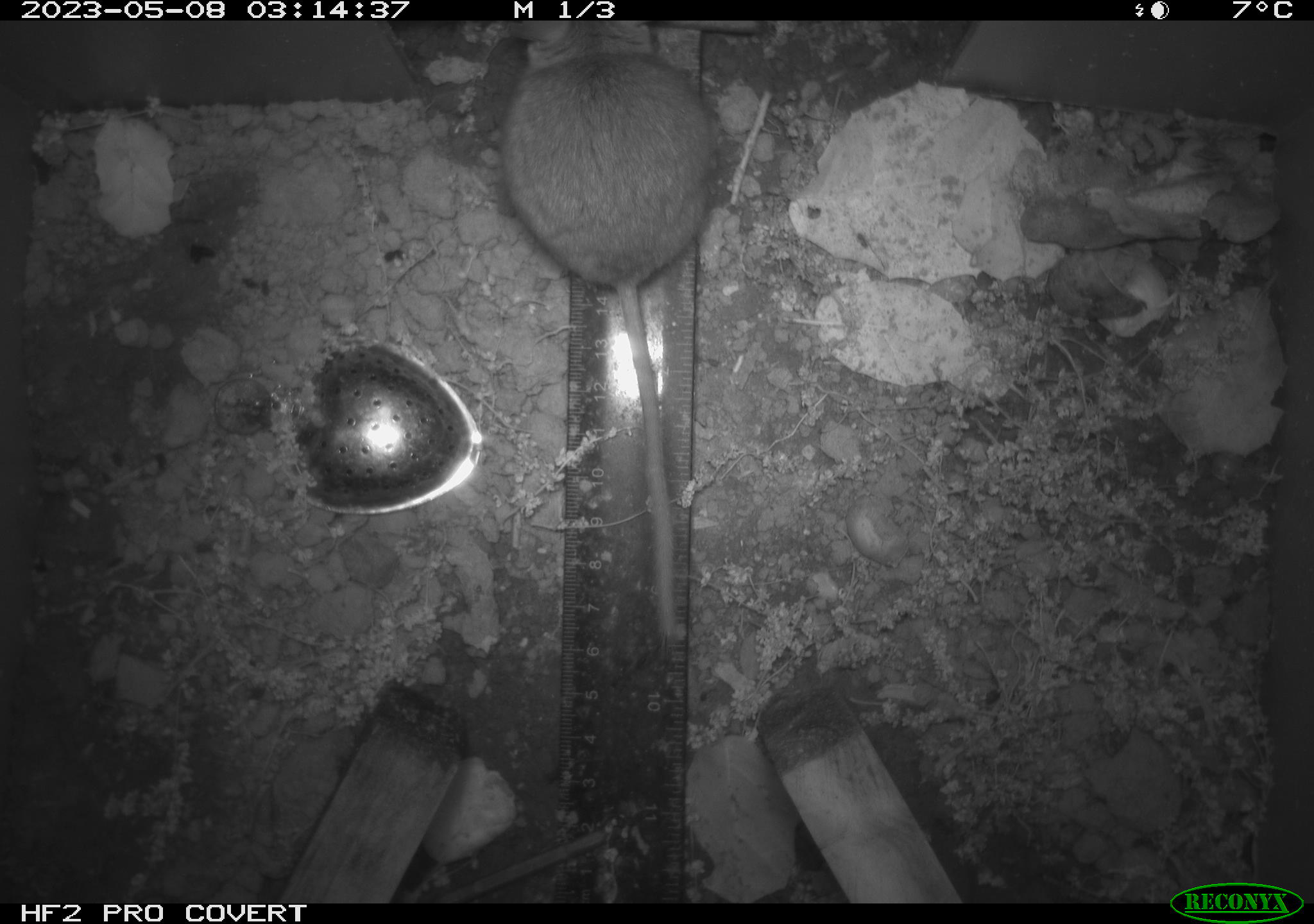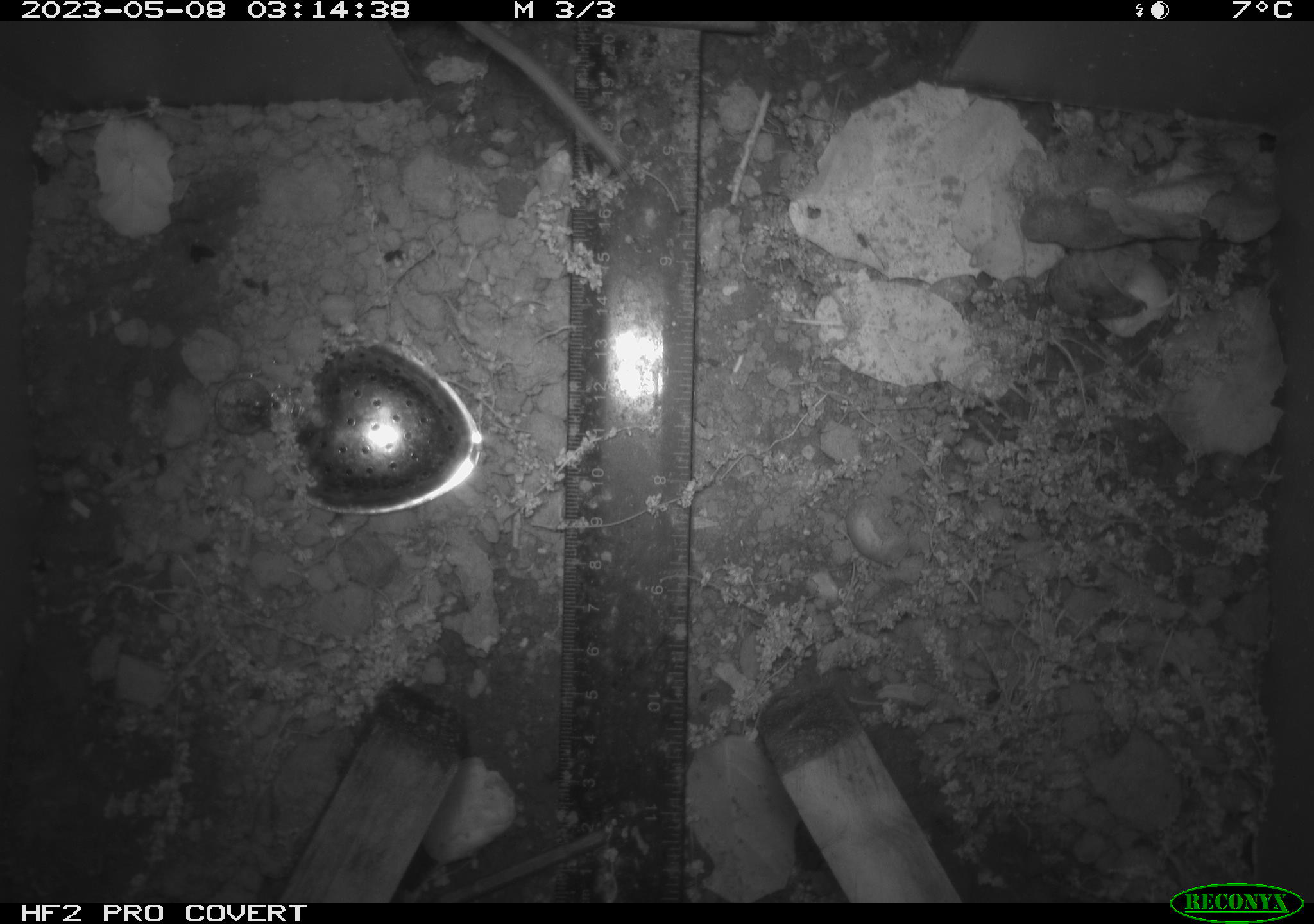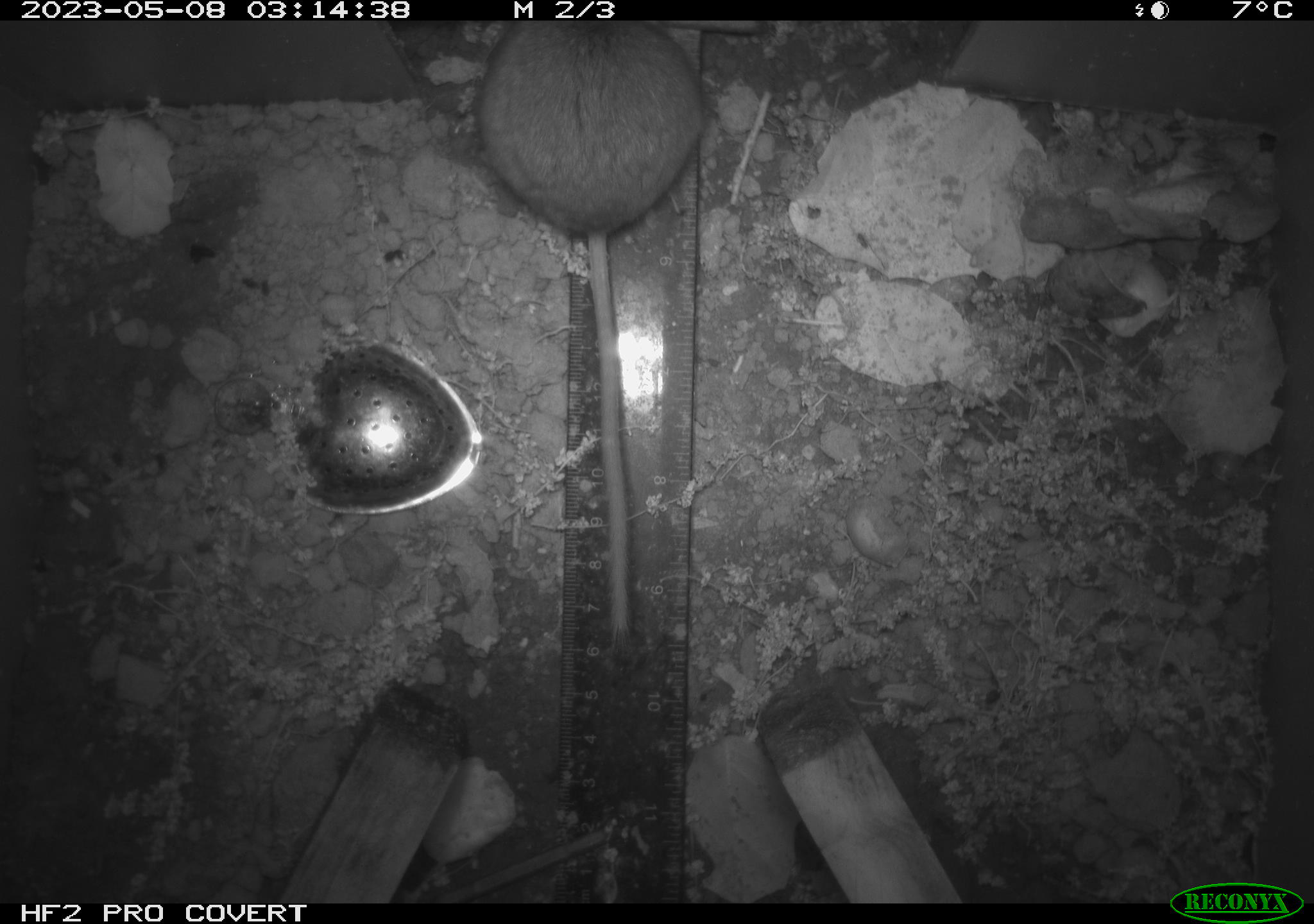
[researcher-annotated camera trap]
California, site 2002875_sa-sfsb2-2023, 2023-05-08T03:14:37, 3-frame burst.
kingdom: Animalia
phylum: Chordata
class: Mammalia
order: Rodentia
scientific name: Rodentia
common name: mouse species